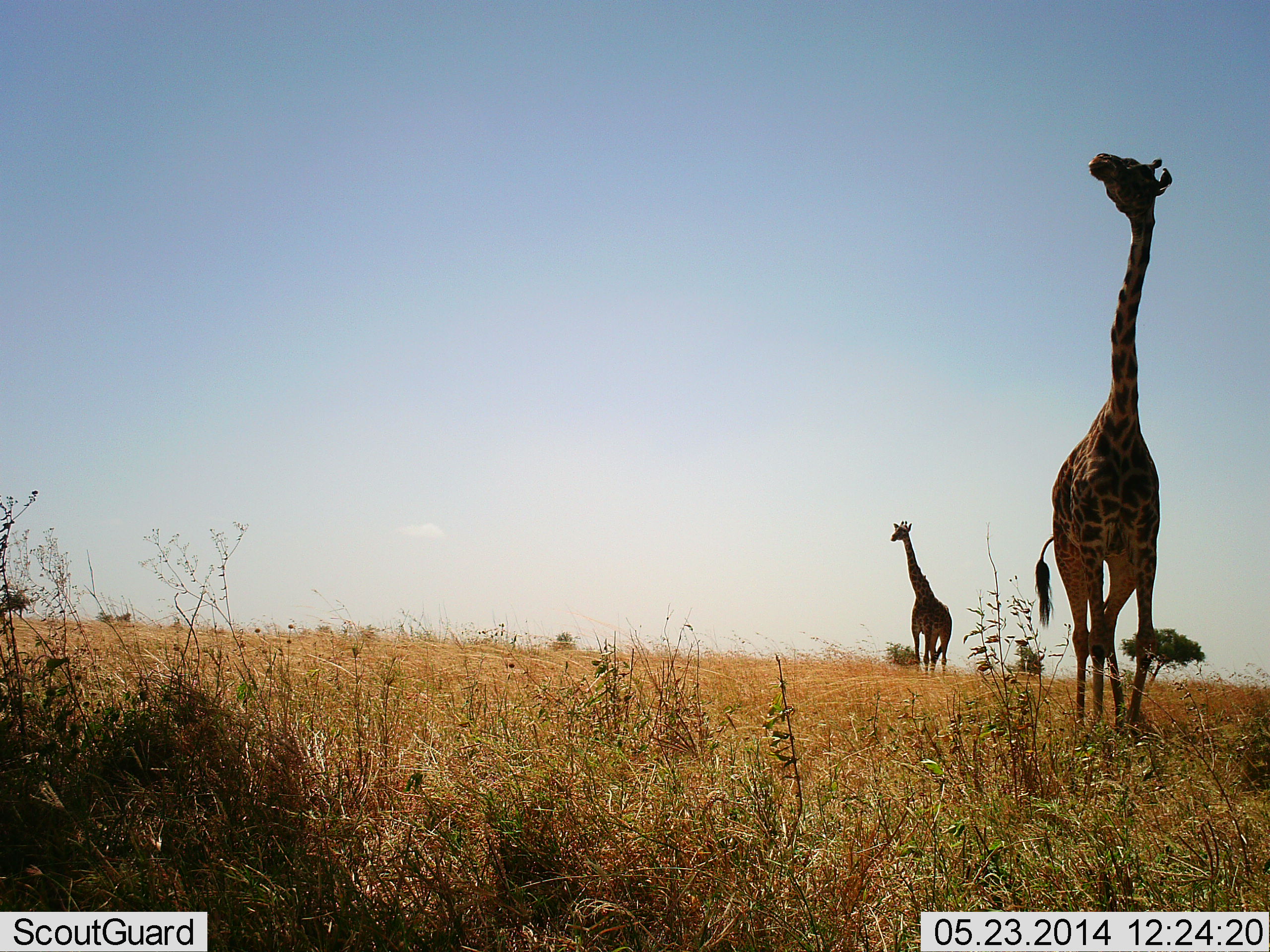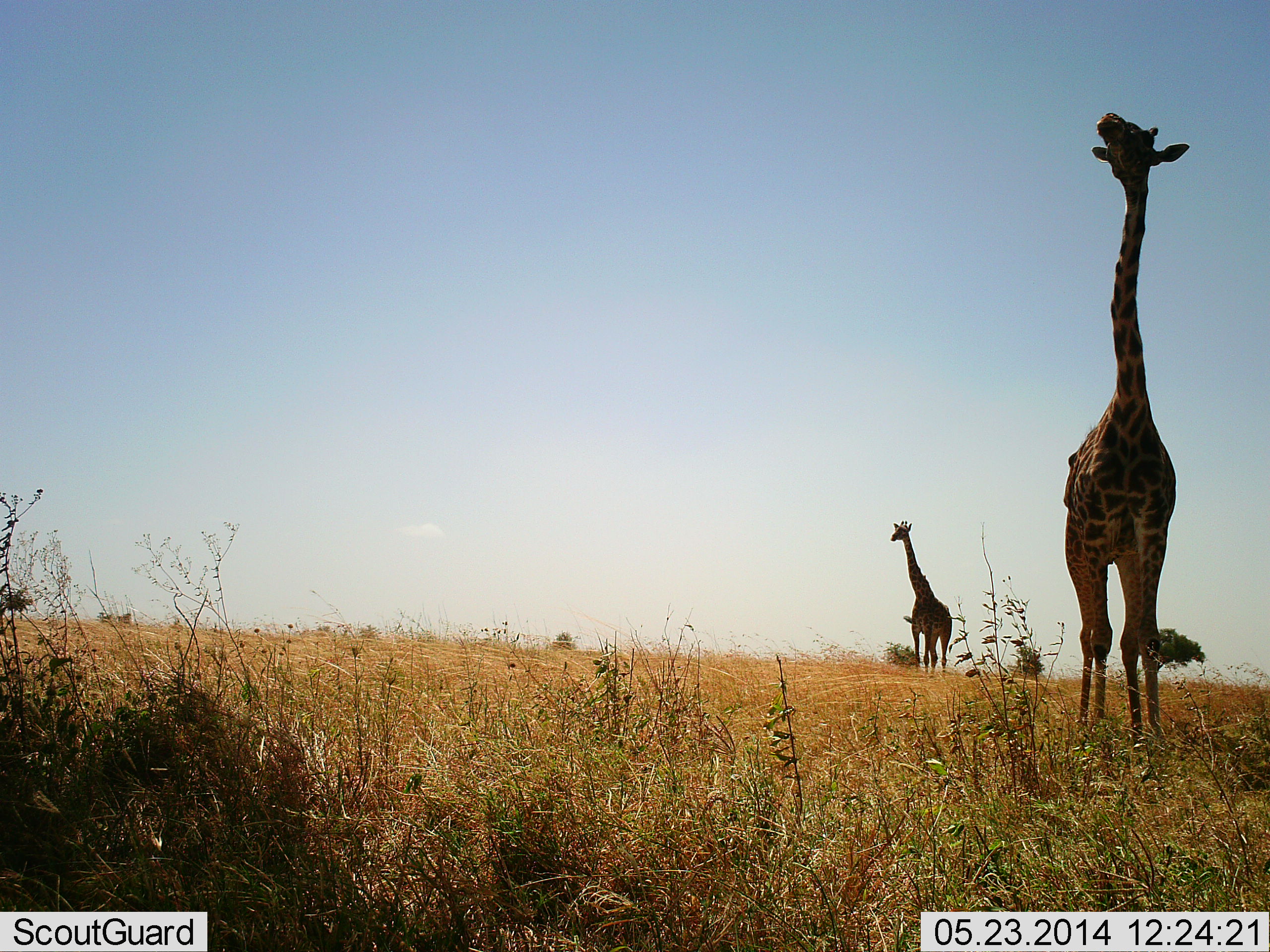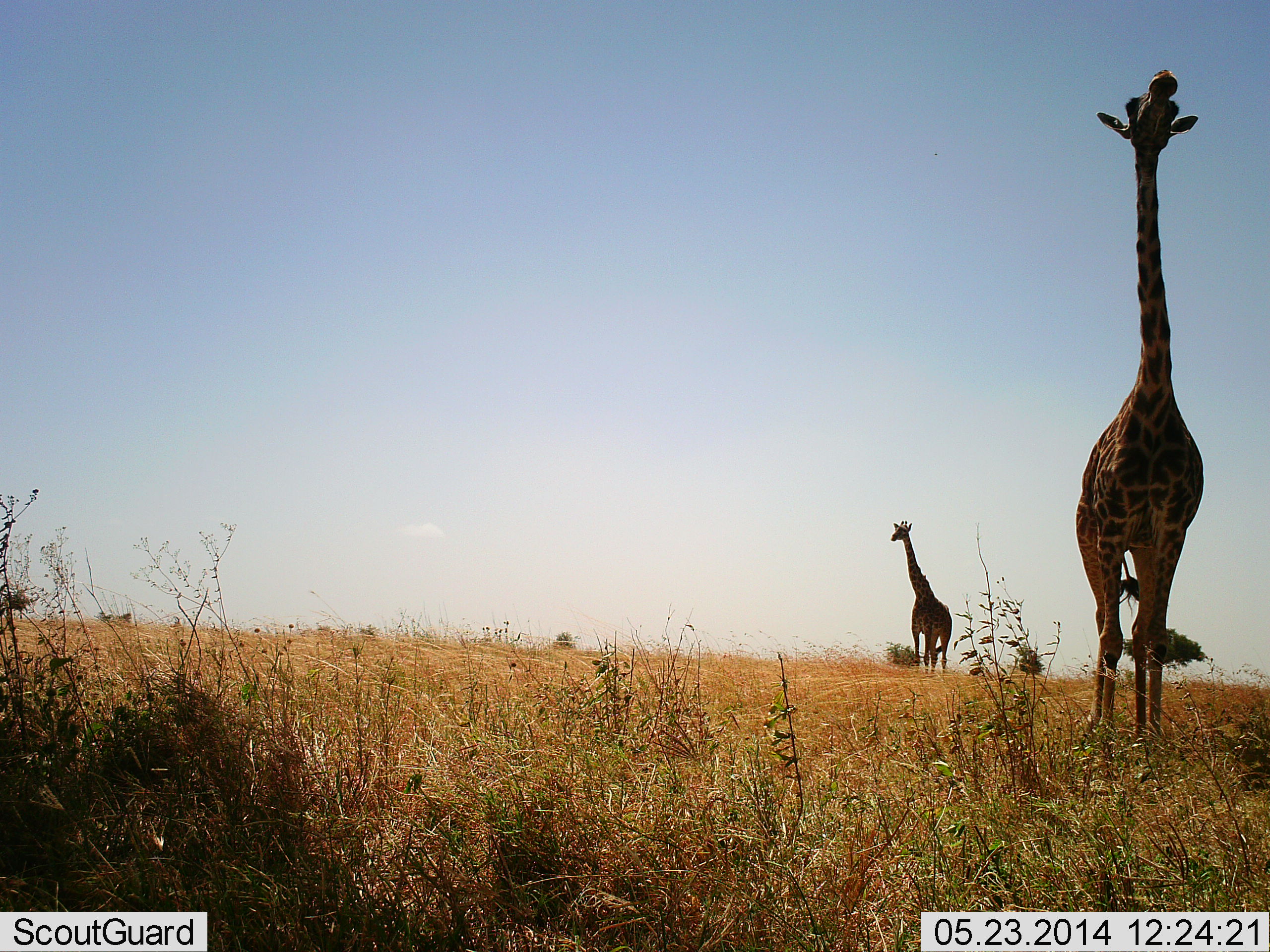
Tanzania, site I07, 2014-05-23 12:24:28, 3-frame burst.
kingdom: Animalia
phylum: Chordata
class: Mammalia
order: Artiodactyla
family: Giraffidae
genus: Giraffa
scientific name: Giraffa camelopardalis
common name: giraffe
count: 2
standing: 90%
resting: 0%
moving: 50%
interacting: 0%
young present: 0%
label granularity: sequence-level